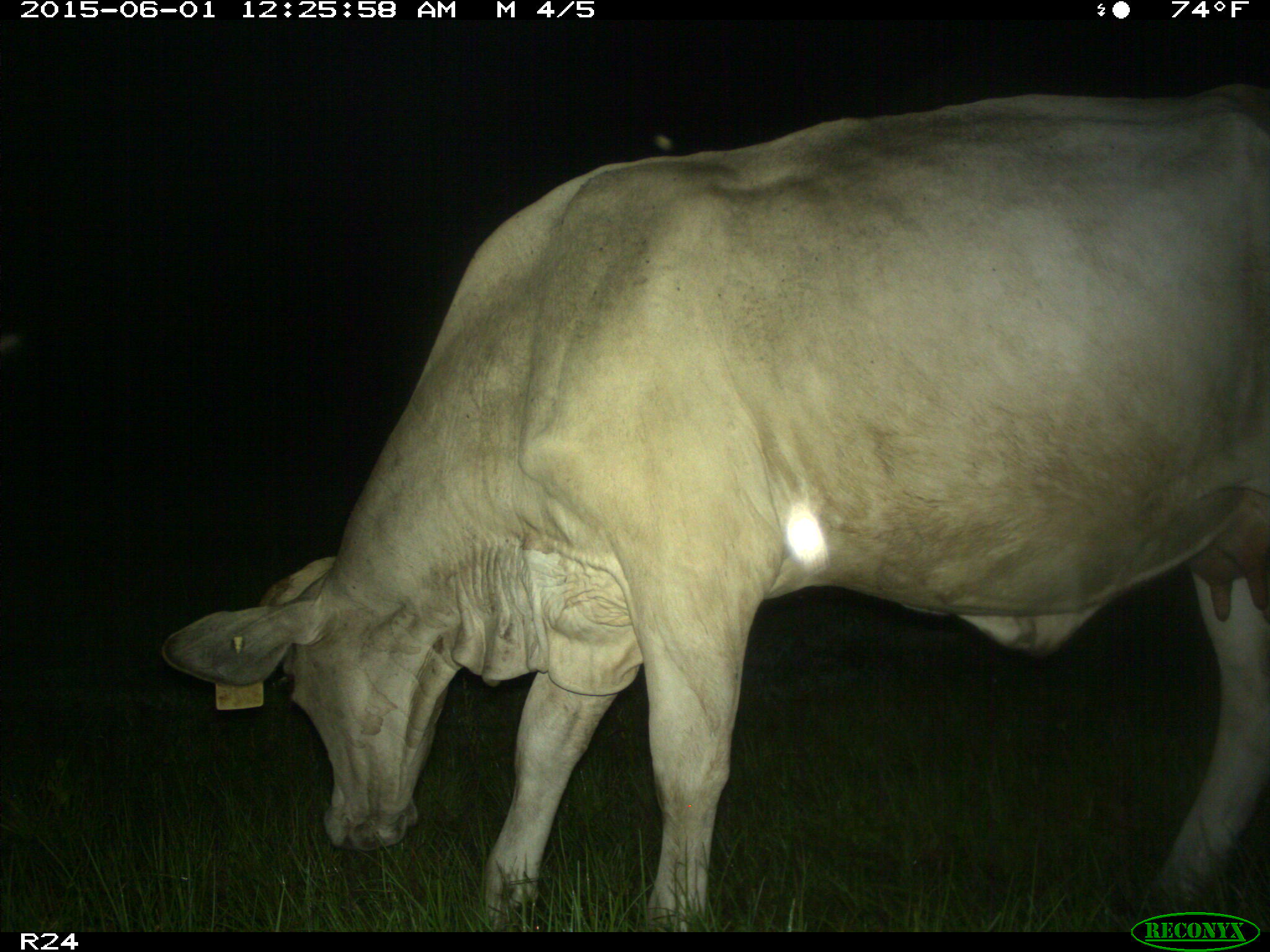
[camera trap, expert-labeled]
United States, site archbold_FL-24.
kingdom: Animalia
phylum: Chordata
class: Mammalia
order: Artiodactyla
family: Bovidae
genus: Bos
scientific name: Bos taurus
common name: domestic cow